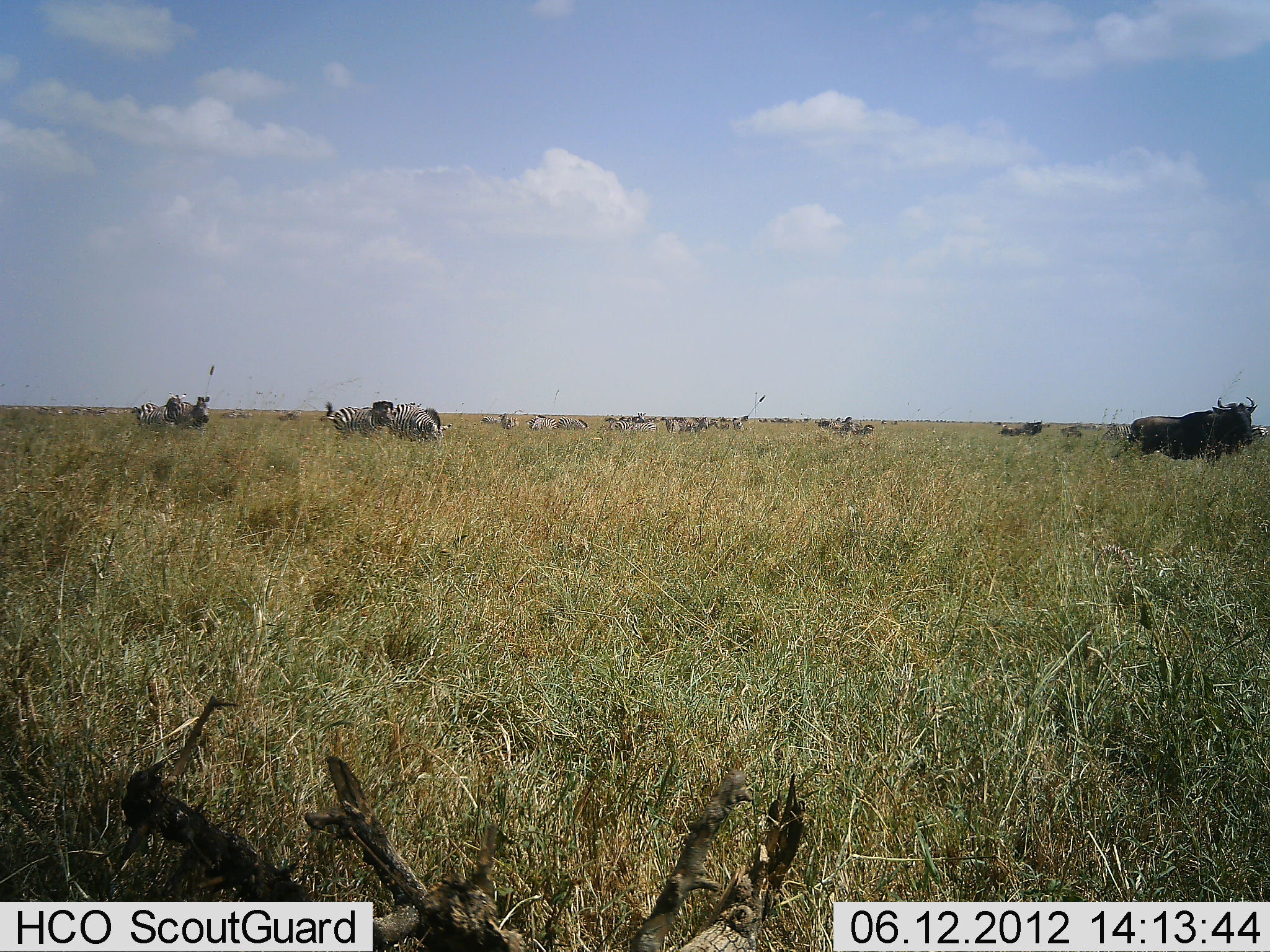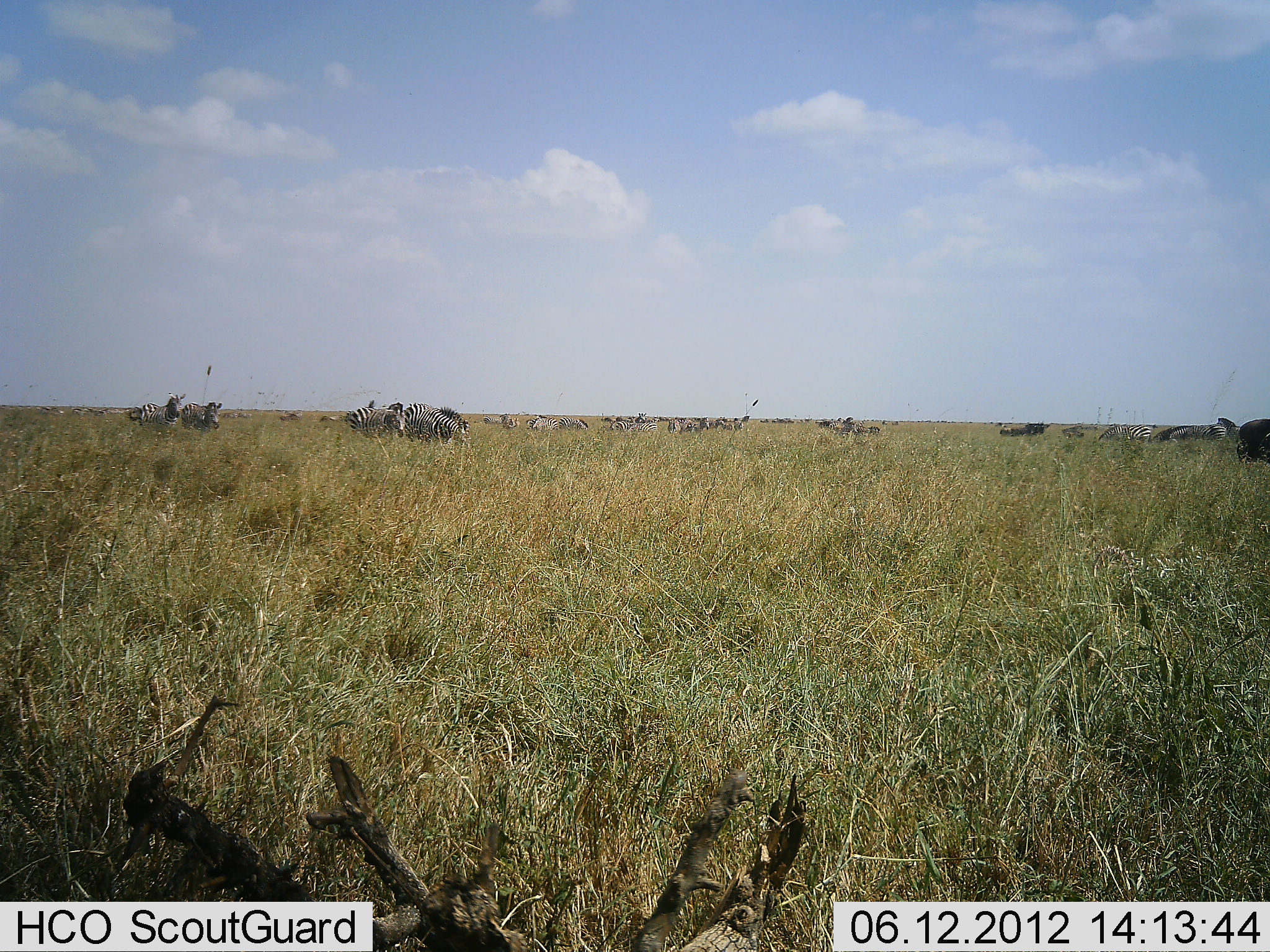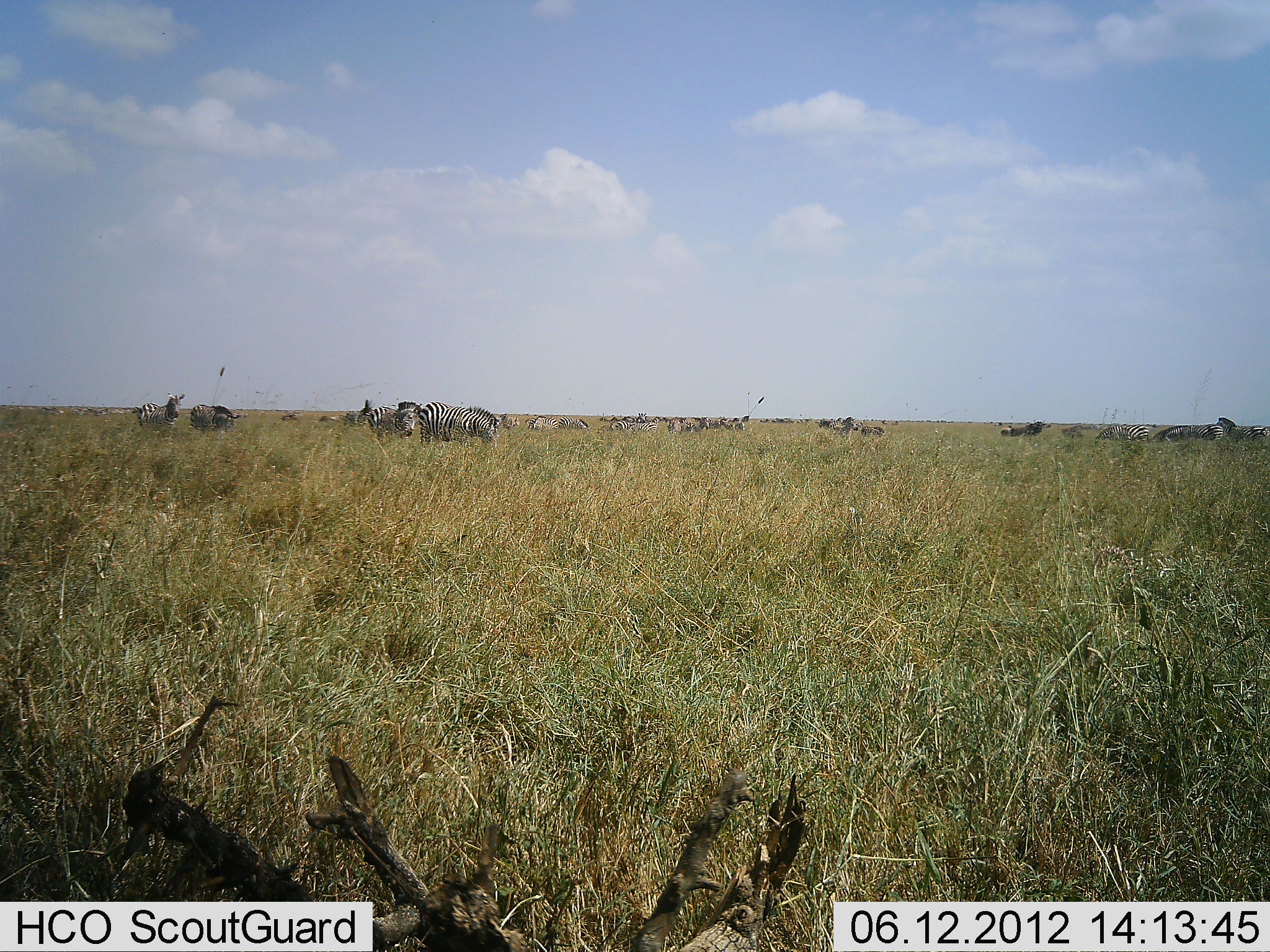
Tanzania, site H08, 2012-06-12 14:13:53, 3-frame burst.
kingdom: Animalia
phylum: Chordata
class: Mammalia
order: Artiodactyla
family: Bovidae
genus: Connochaetes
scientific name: Connochaetes taurinus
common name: blue wildebeest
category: wildebeest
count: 1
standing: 9%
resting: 0%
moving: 91%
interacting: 0%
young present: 0%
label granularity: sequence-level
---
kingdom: Animalia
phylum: Chordata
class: Mammalia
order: Perissodactyla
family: Equidae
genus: Equus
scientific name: Equus quagga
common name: plains zebra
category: zebra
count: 11-50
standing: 69%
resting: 0%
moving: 62%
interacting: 0%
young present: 0%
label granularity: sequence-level